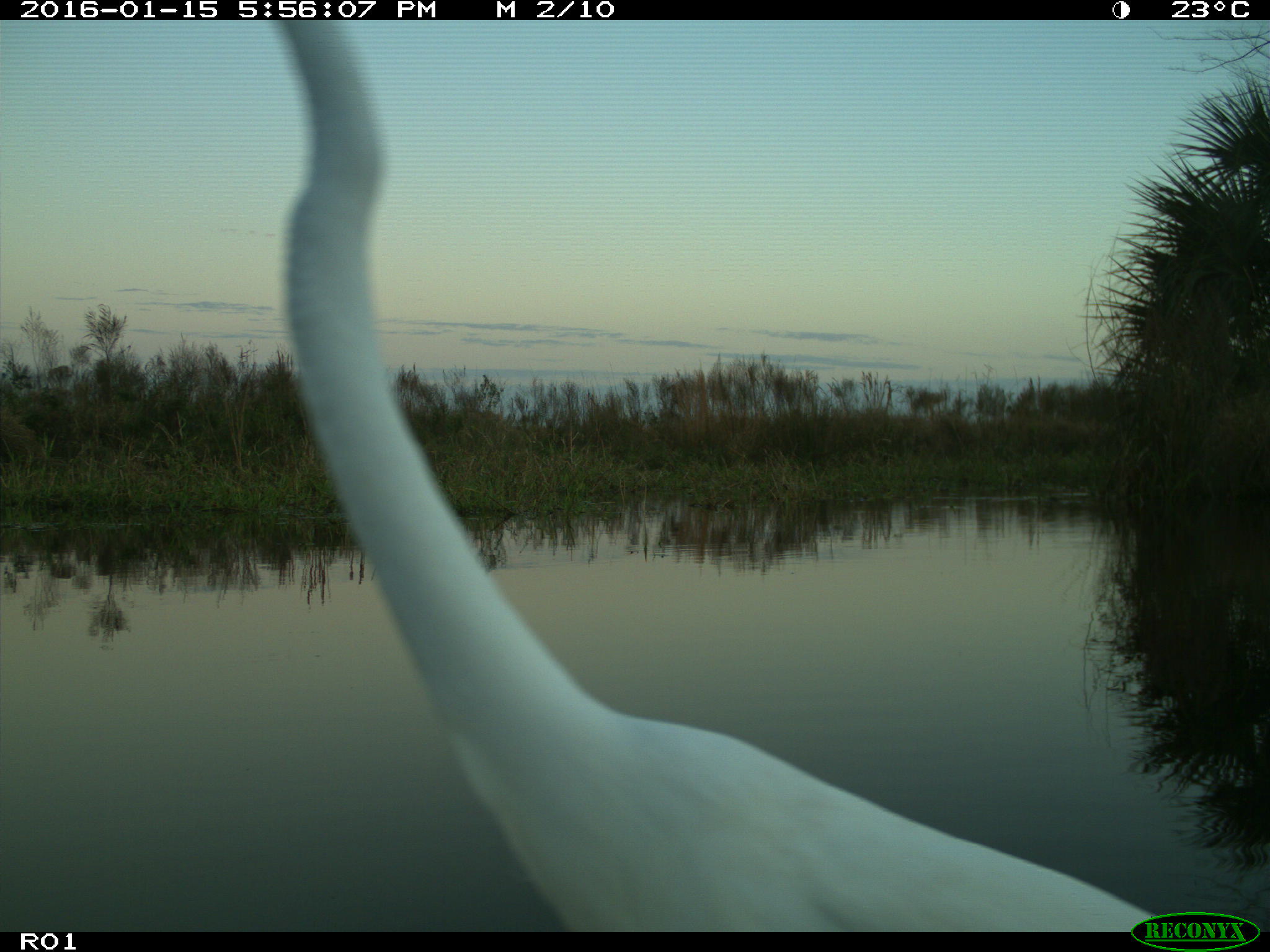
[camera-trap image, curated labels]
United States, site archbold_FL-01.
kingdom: Animalia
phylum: Chordata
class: Aves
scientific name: Aves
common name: birds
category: unidentified bird